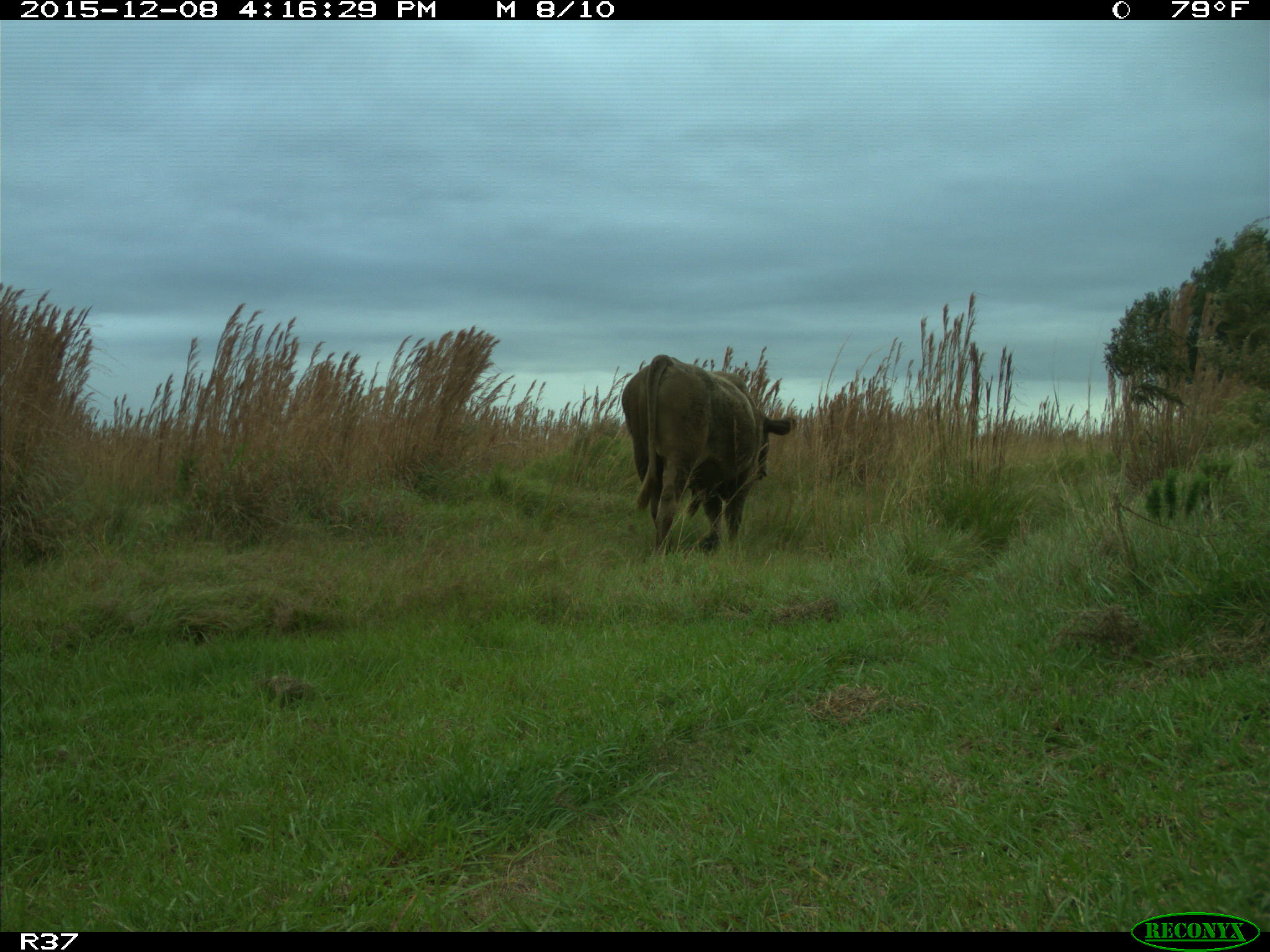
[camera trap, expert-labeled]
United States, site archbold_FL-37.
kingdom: Animalia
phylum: Chordata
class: Mammalia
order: Artiodactyla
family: Bovidae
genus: Bos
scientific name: Bos taurus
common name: domestic cow